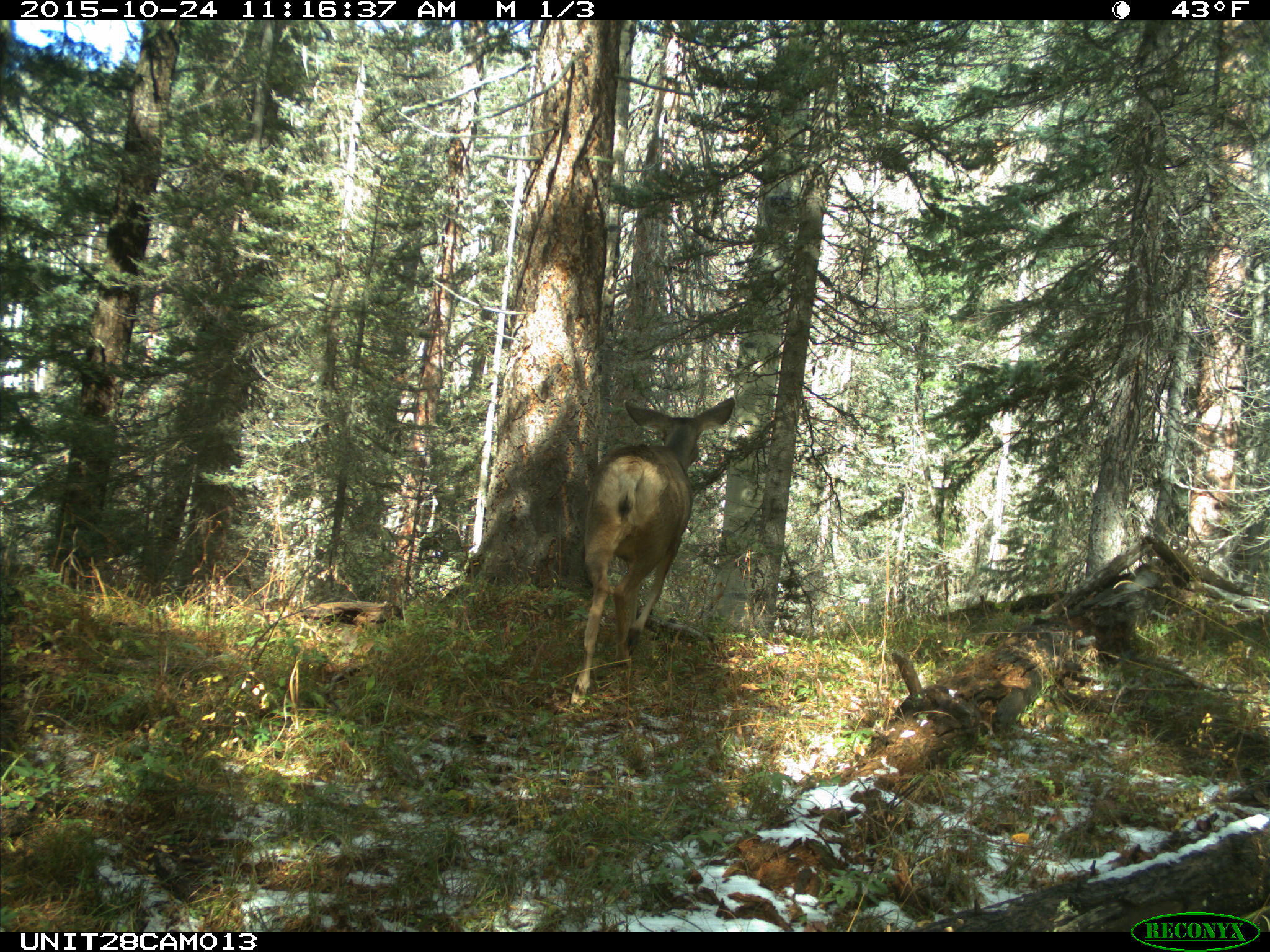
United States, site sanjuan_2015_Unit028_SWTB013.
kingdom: Animalia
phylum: Chordata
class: Mammalia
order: Artiodactyla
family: Cervidae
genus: Odocoileus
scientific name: Odocoileus hemionus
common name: mule deer